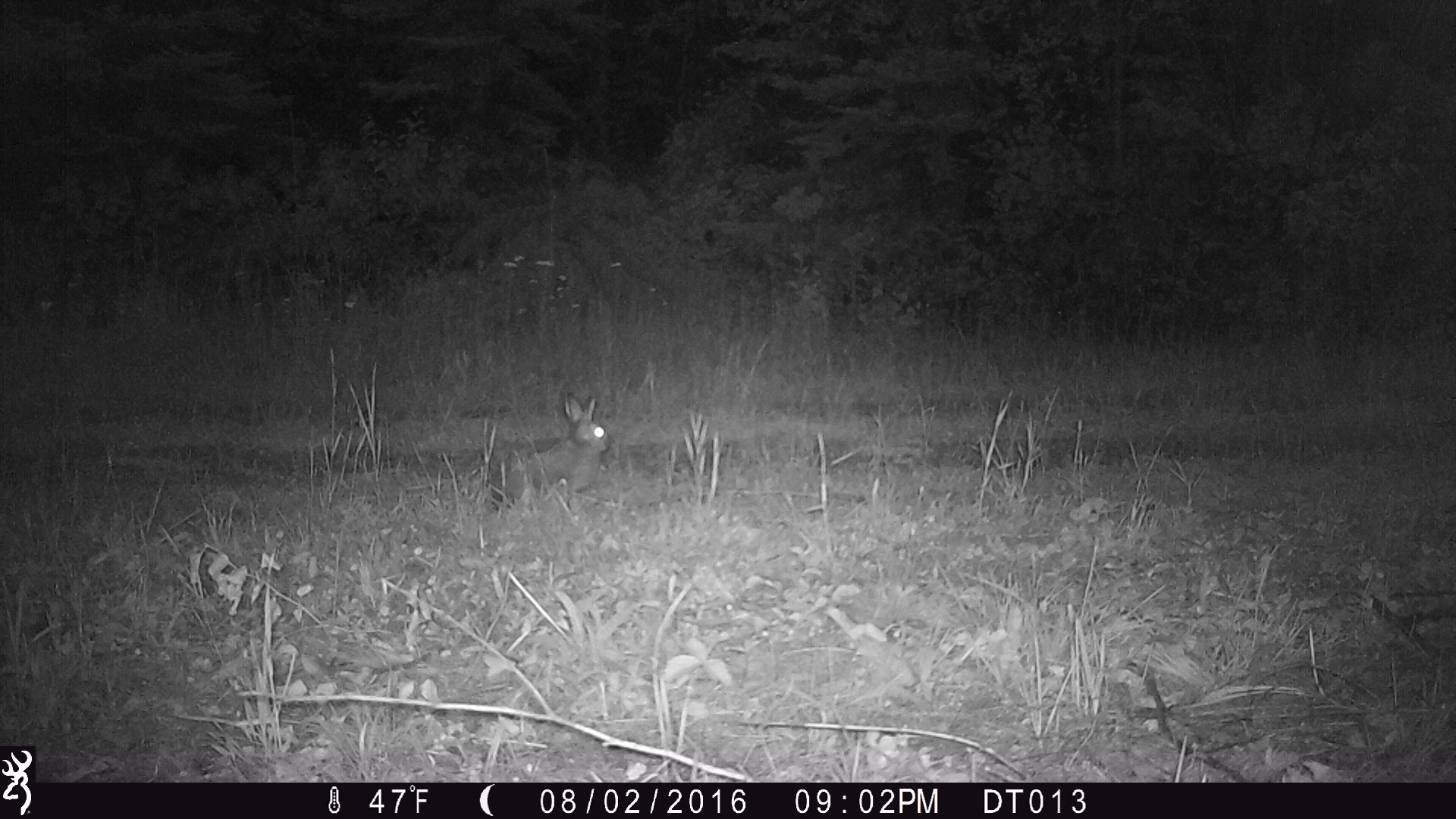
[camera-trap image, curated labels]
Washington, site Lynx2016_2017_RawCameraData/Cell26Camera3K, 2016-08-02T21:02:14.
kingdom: Animalia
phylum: Chordata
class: Mammalia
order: Lagomorpha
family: Leporidae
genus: Lepus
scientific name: Lepus americanus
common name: snowshoe hare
Lepus americanus (snowshoe hare). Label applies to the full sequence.